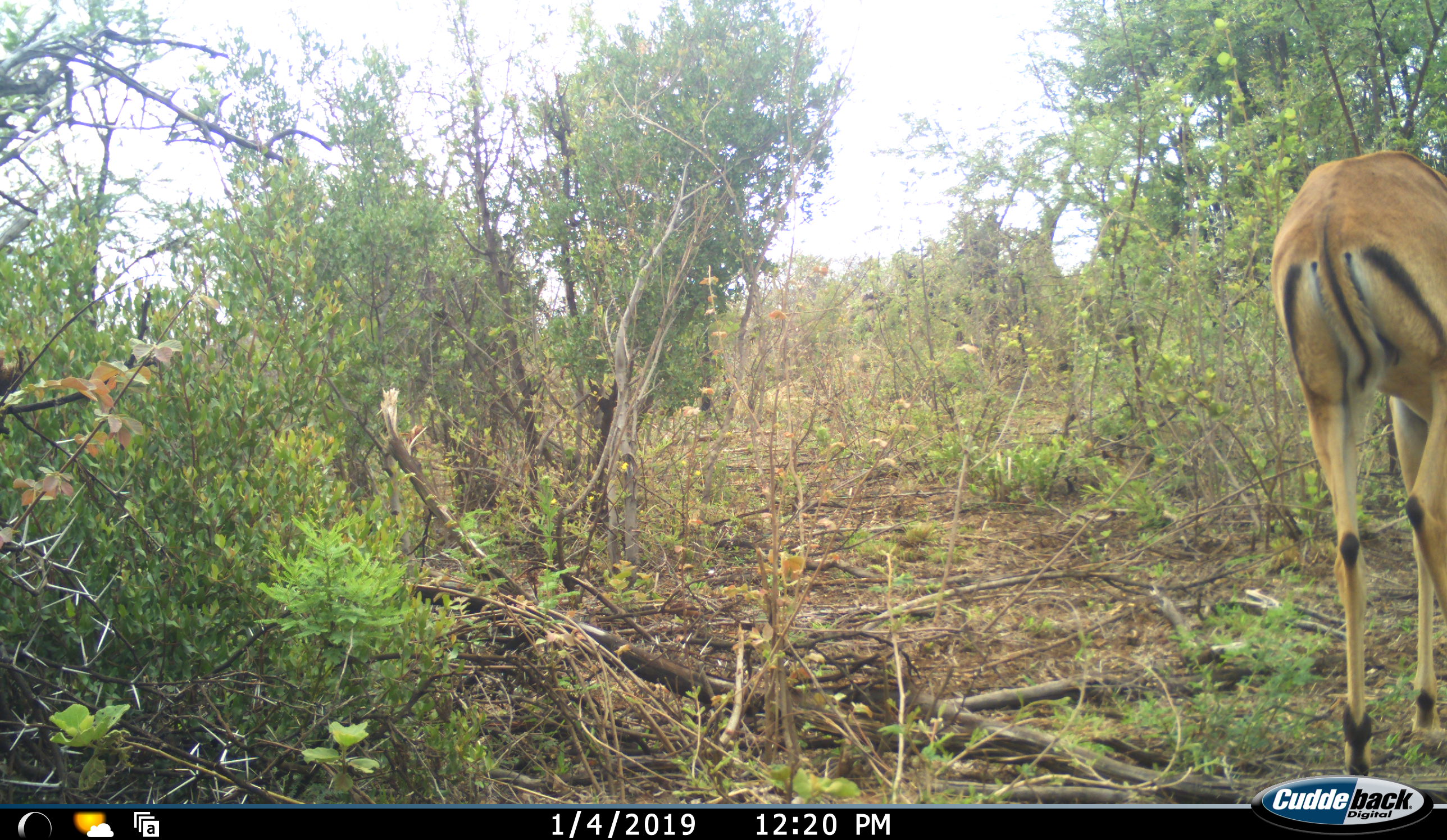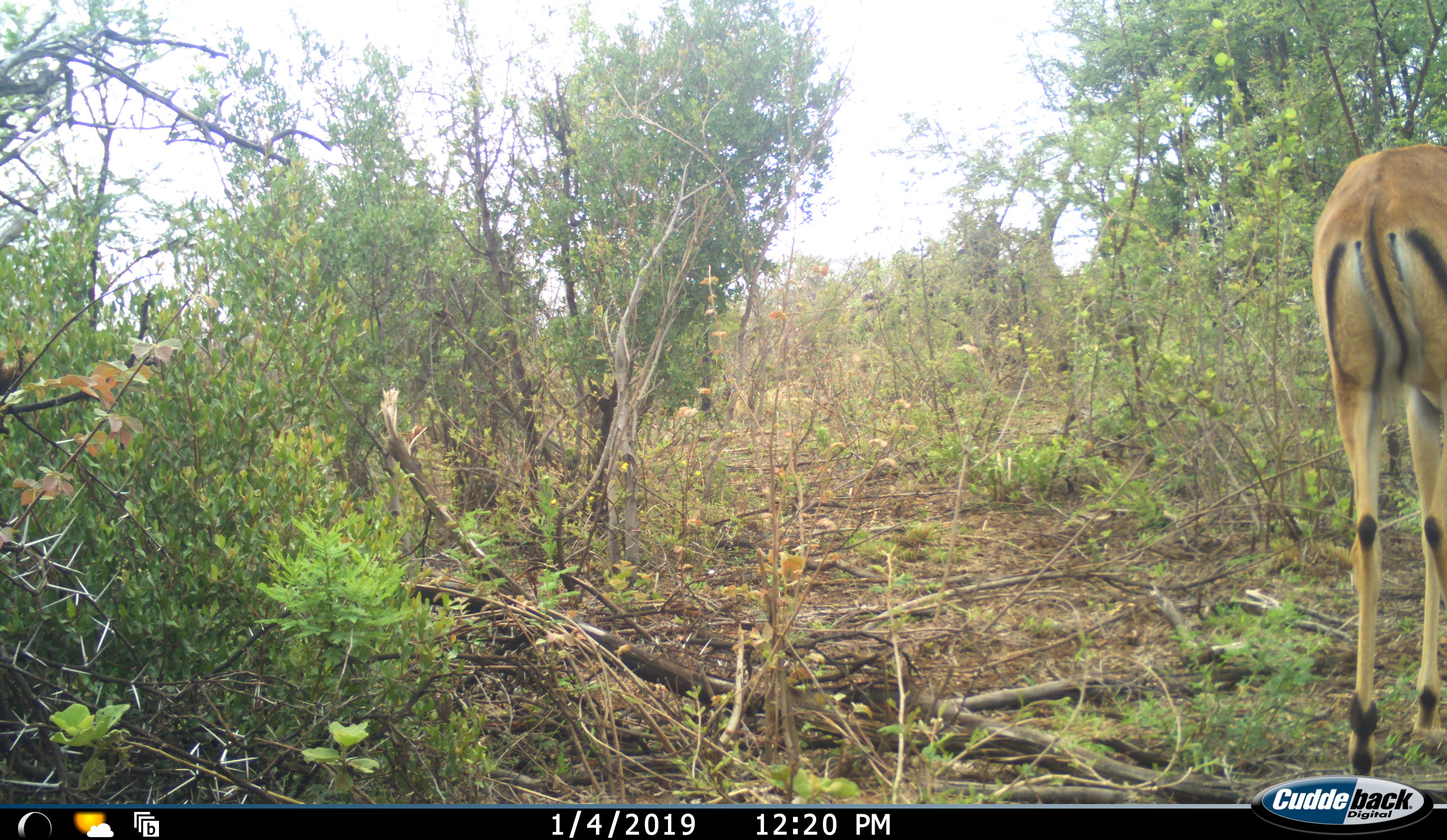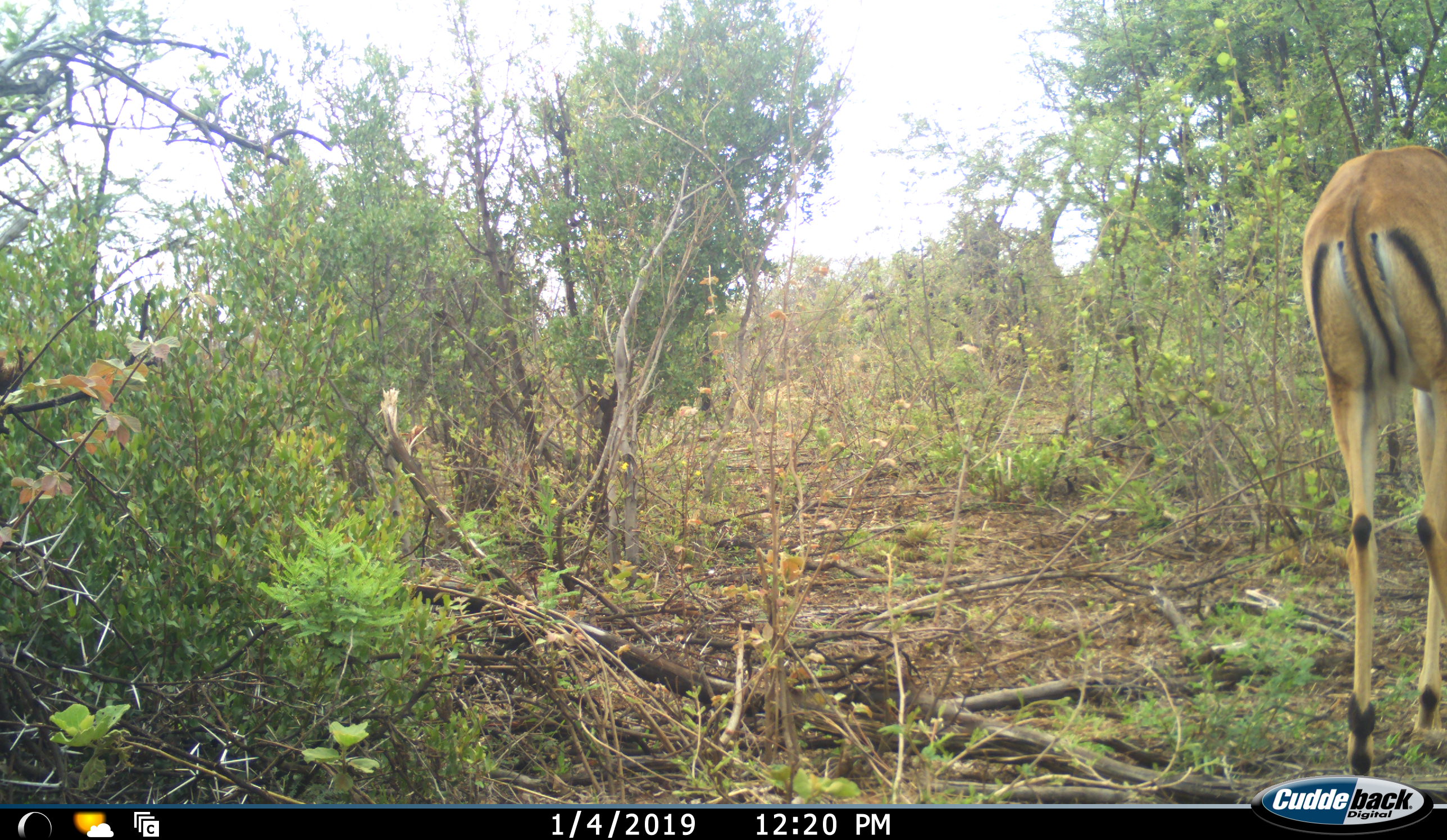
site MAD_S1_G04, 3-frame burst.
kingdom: Animalia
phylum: Chordata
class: Mammalia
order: Artiodactyla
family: Bovidae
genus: Aepyceros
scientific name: Aepyceros melampus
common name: impala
Impala (Aepyceros melampus), count 1. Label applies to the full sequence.